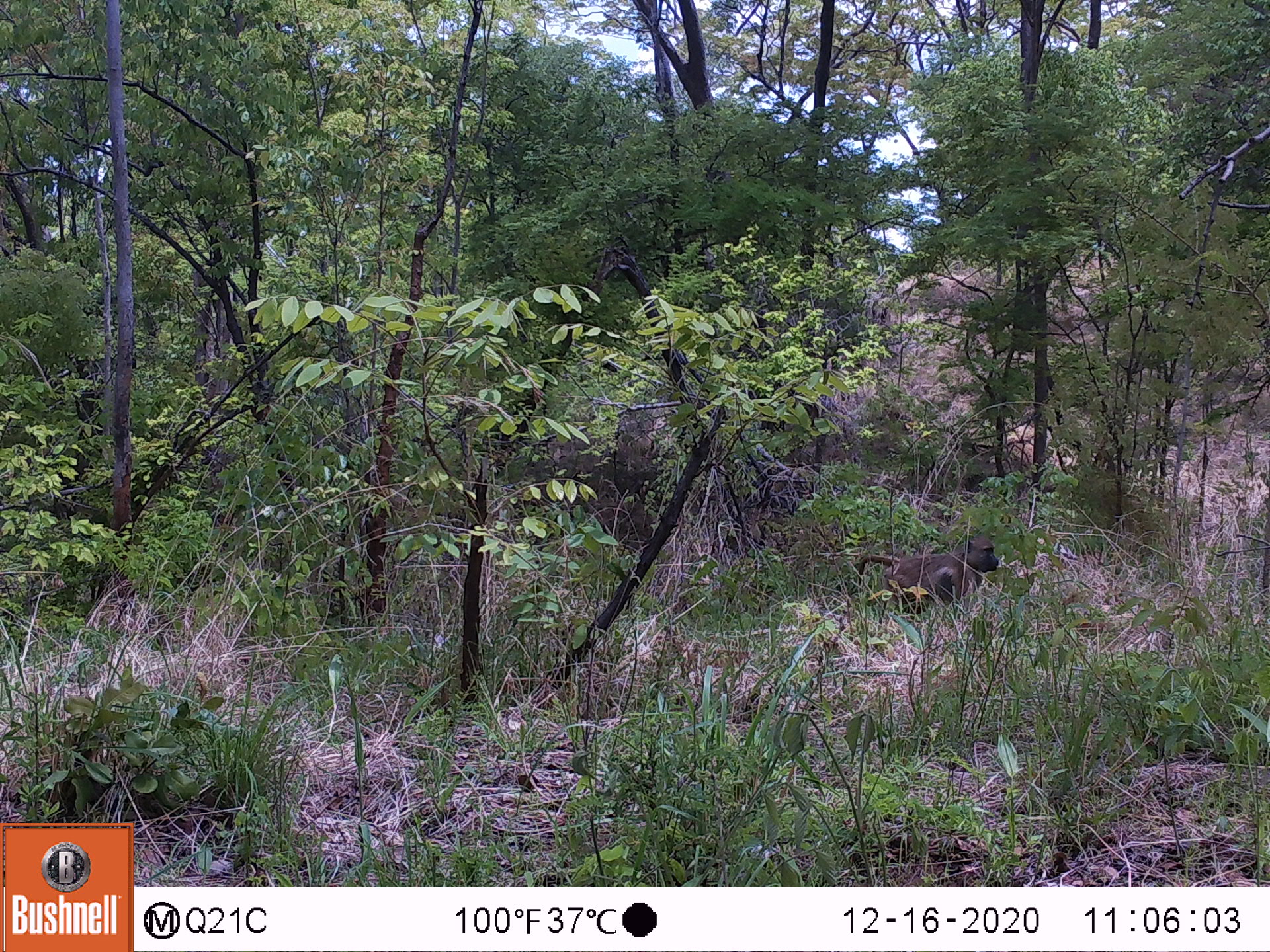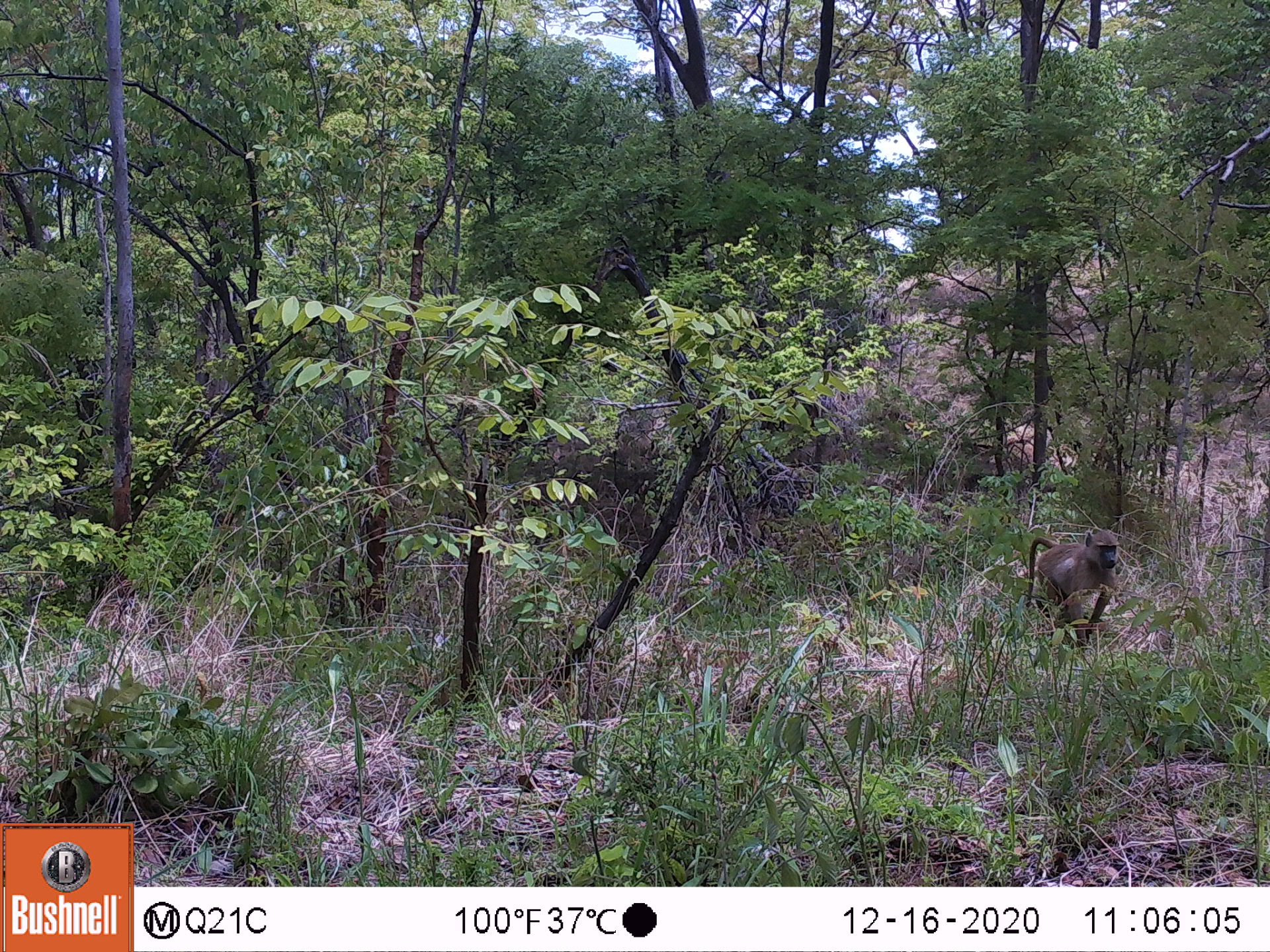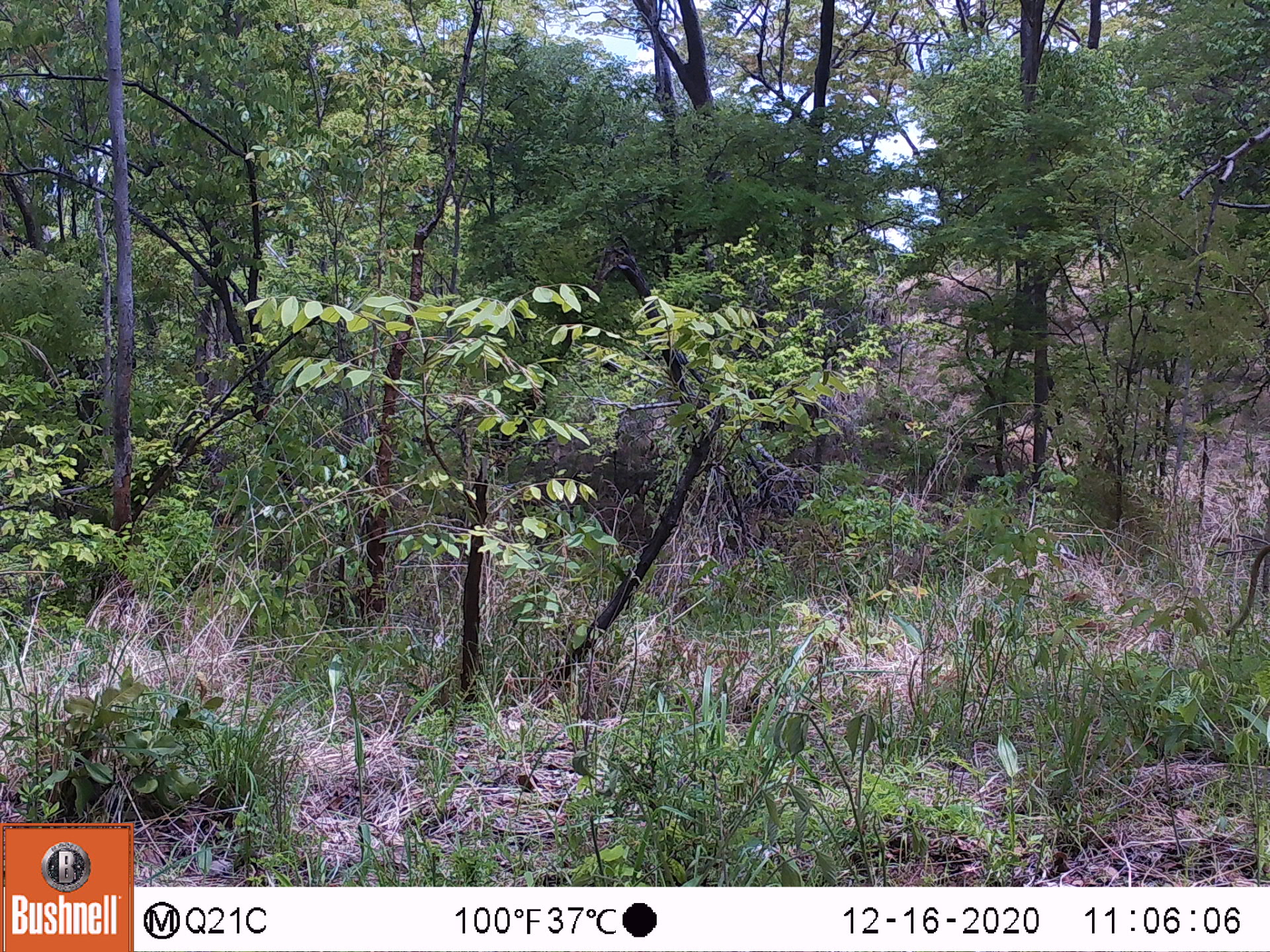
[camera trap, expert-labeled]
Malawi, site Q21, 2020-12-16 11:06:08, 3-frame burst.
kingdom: Animalia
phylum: Chordata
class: Mammalia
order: Primates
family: Cercopithecidae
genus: Papio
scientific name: Papio cynocephalus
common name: yellow baboon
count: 1